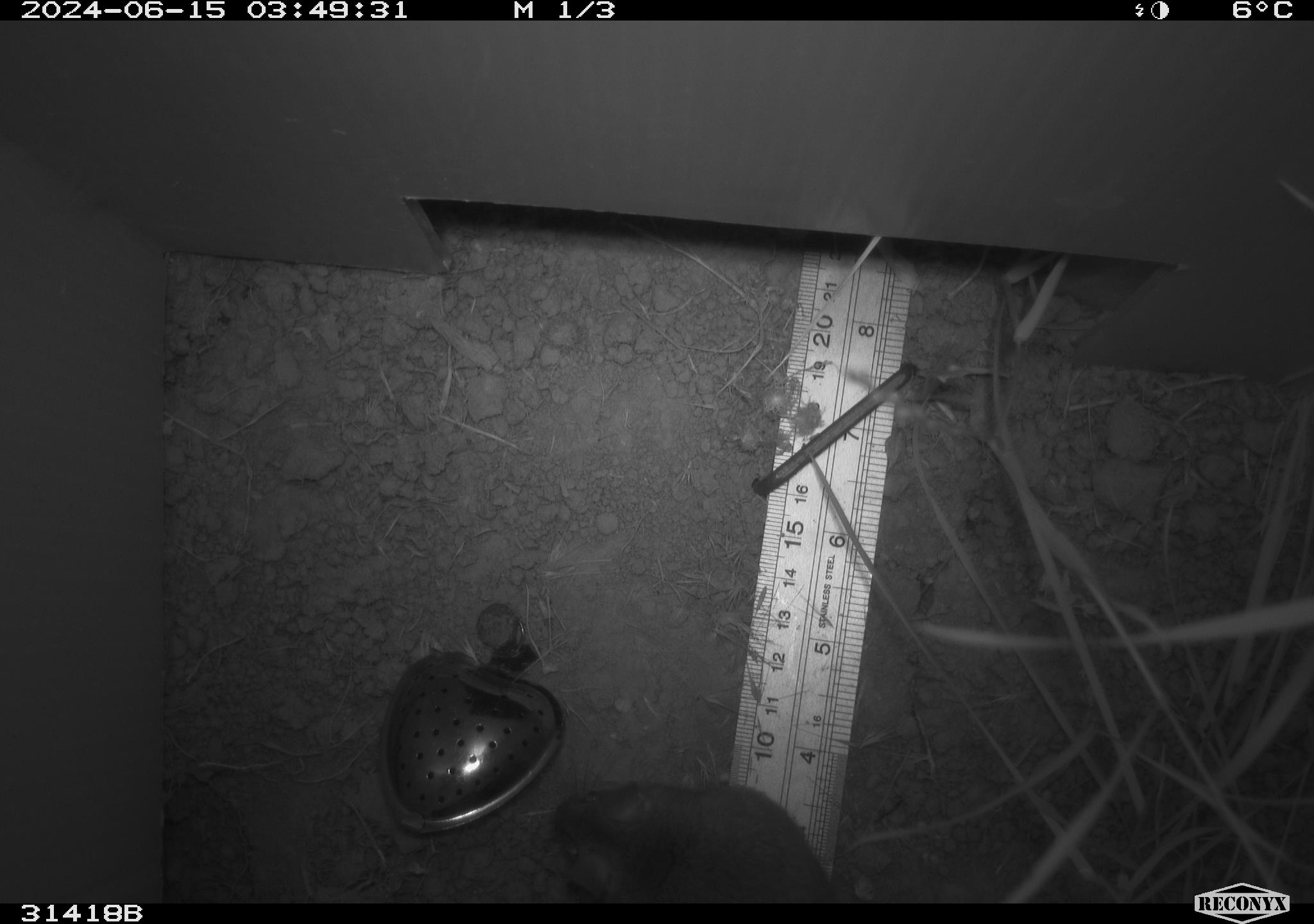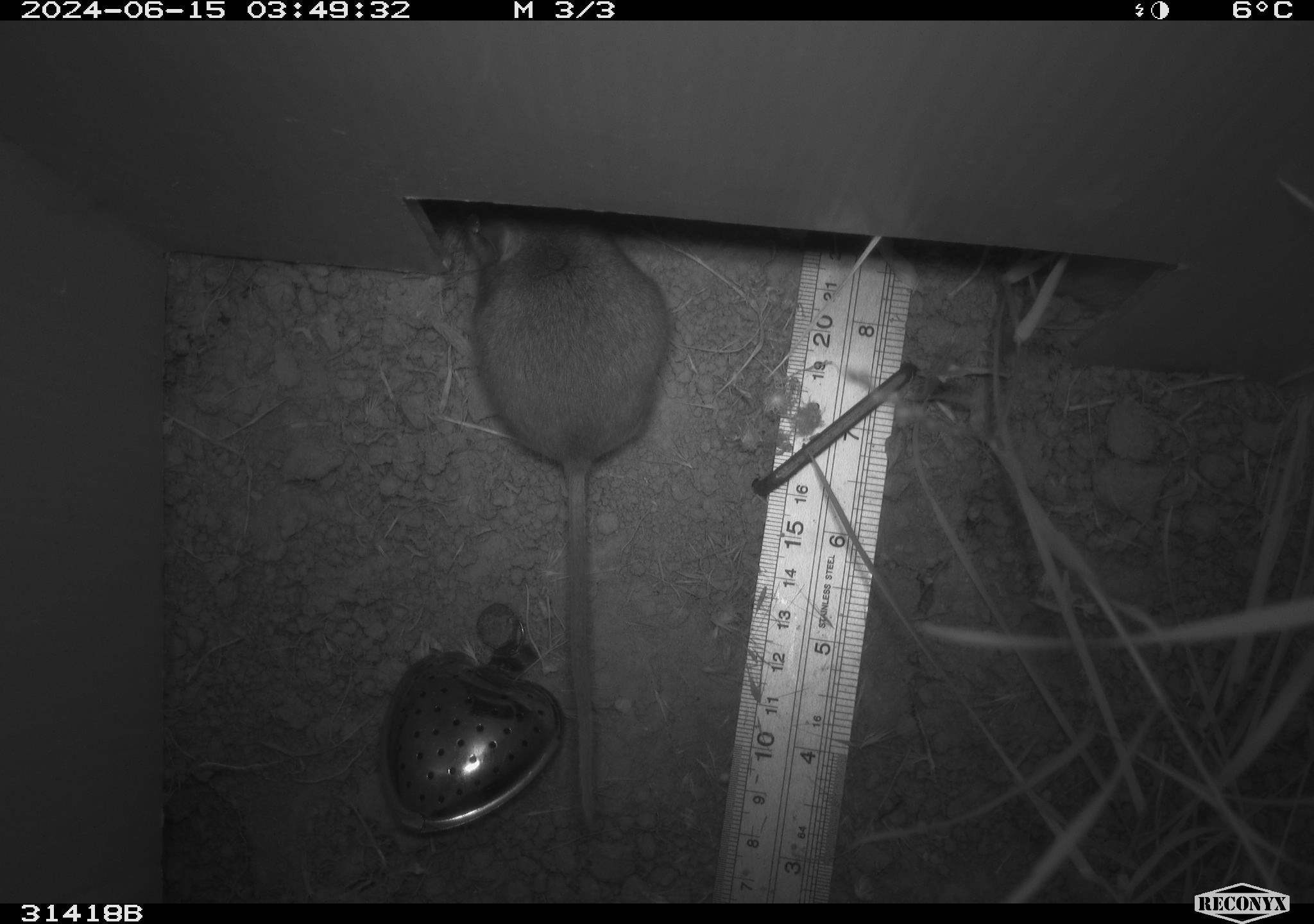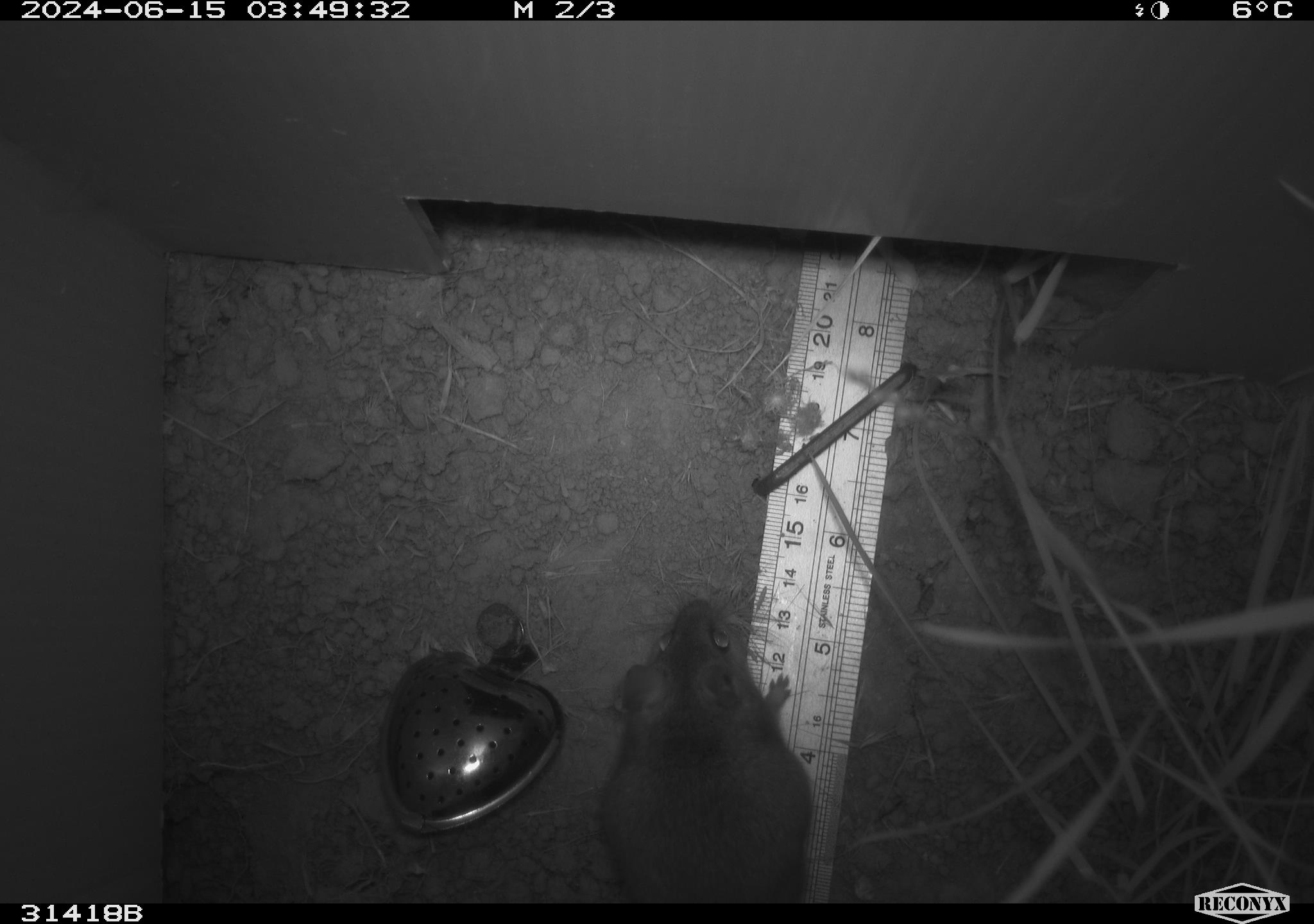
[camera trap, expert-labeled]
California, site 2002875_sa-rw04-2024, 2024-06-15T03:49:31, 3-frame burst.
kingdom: Animalia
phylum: Chordata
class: Mammalia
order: Rodentia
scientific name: Rodentia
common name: rodent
Rodent (Rodentia).